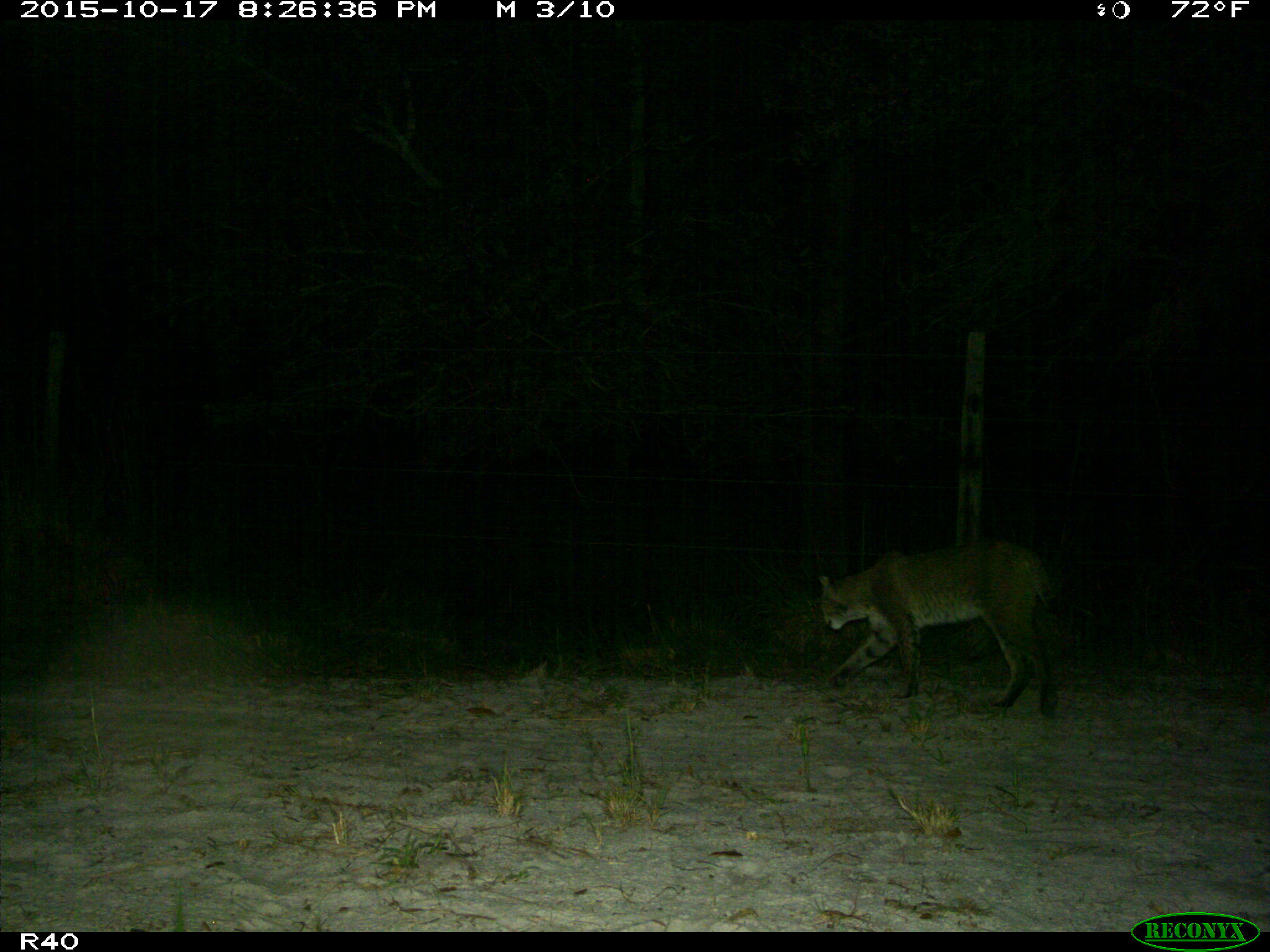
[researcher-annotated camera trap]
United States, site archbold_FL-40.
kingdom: Animalia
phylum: Chordata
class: Mammalia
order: Carnivora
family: Felidae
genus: Lynx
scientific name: Lynx rufus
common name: bobcat